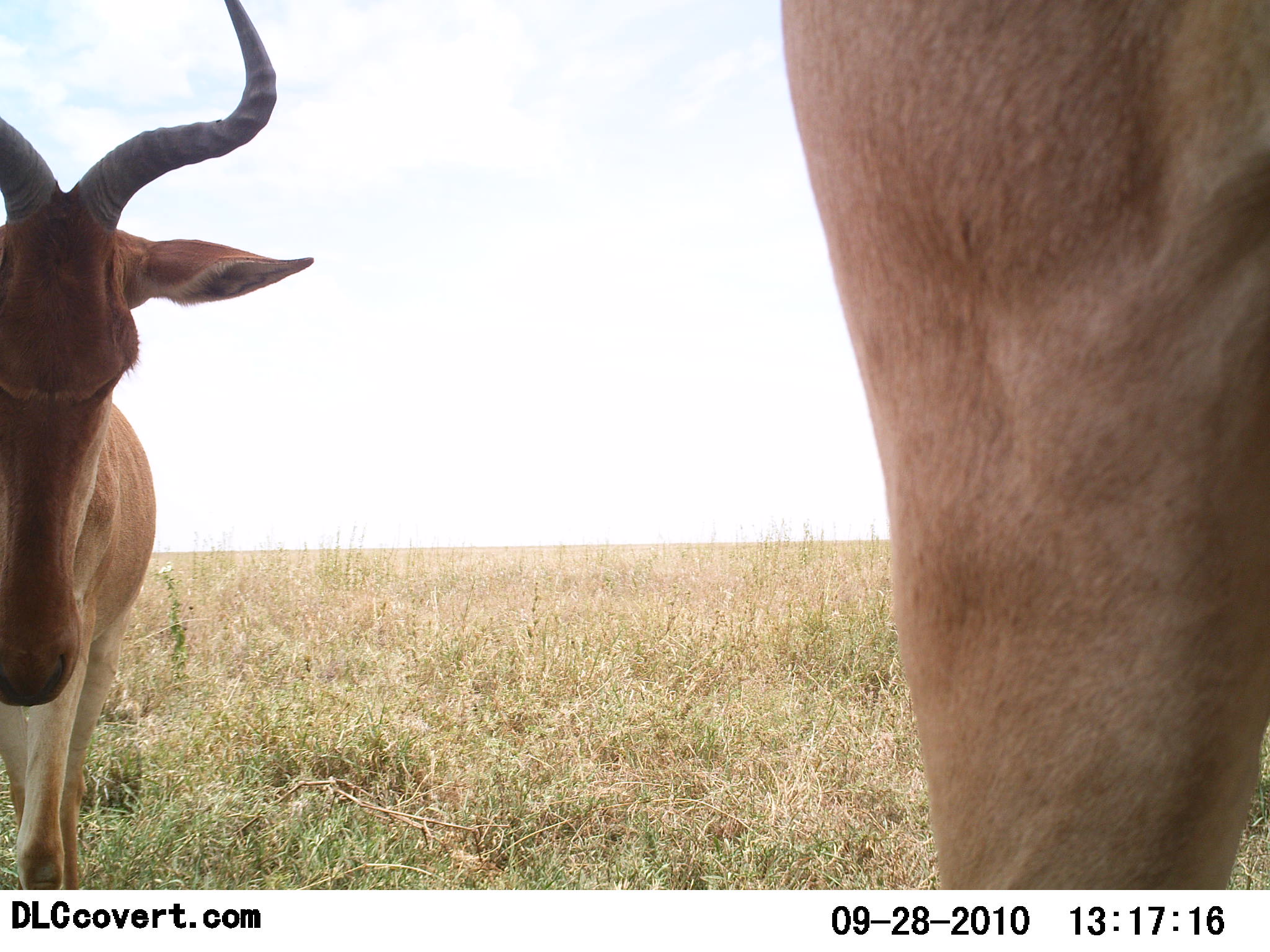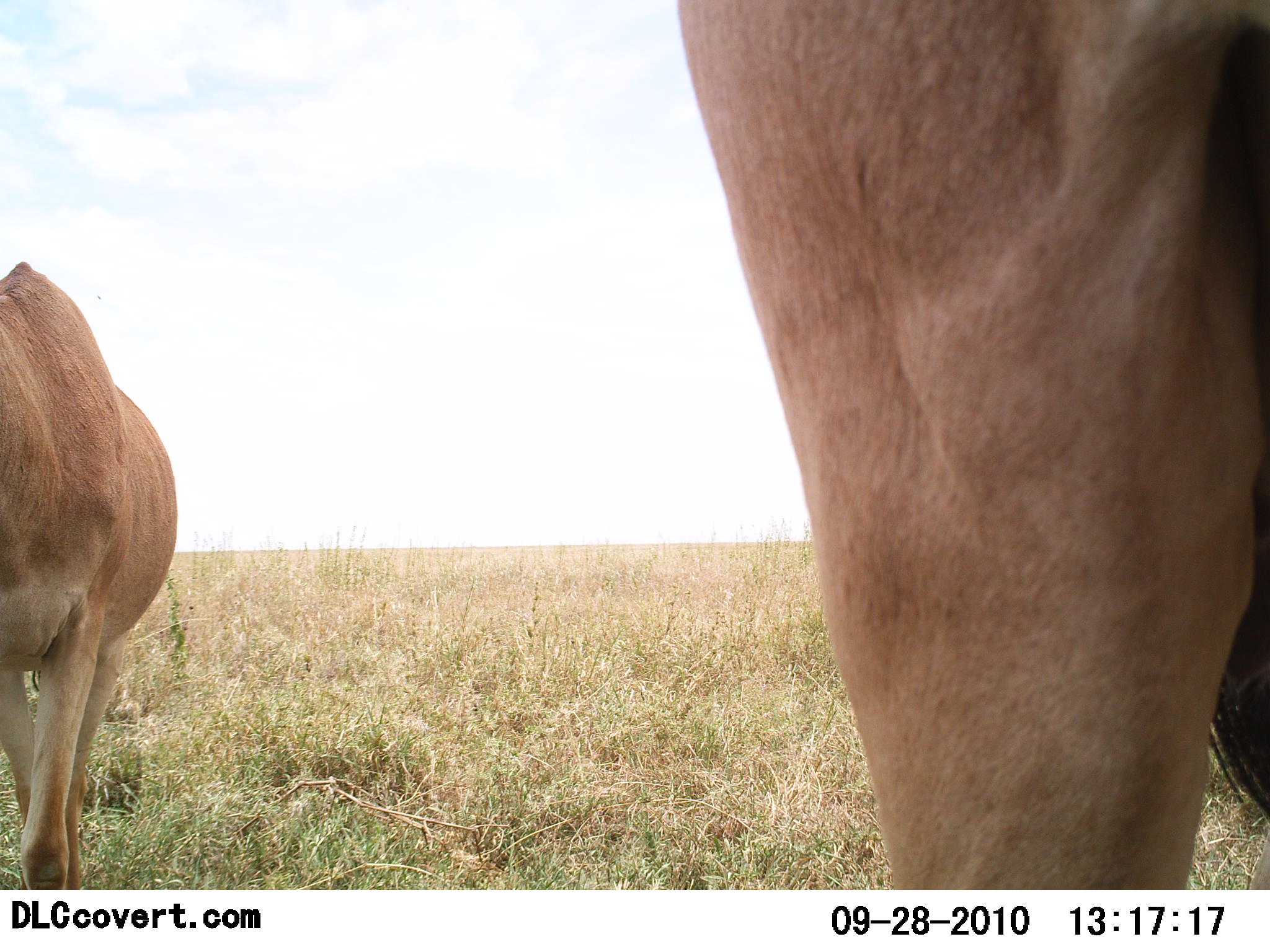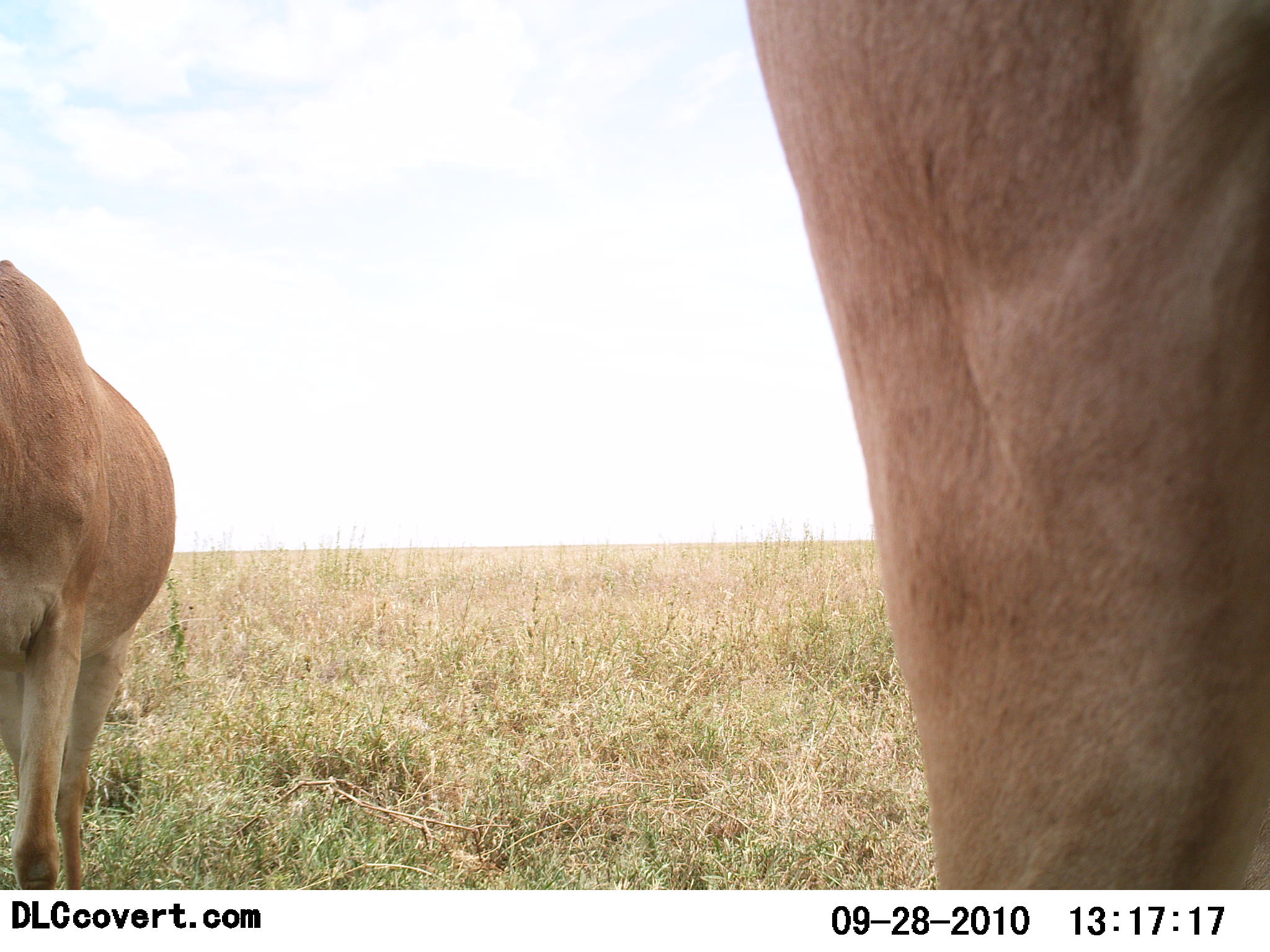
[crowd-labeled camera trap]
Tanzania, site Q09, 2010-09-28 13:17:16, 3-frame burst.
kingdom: Animalia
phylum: Chordata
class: Mammalia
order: Artiodactyla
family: Bovidae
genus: Alcelaphus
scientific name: Alcelaphus buselaphus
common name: hartebeest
Hartebeest (Alcelaphus buselaphus), count 2. Behavior (volunteer vote fractions): standing 92%, resting 0%, moving 8%, interacting 0%. Young present (vote fraction): 0%. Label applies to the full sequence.